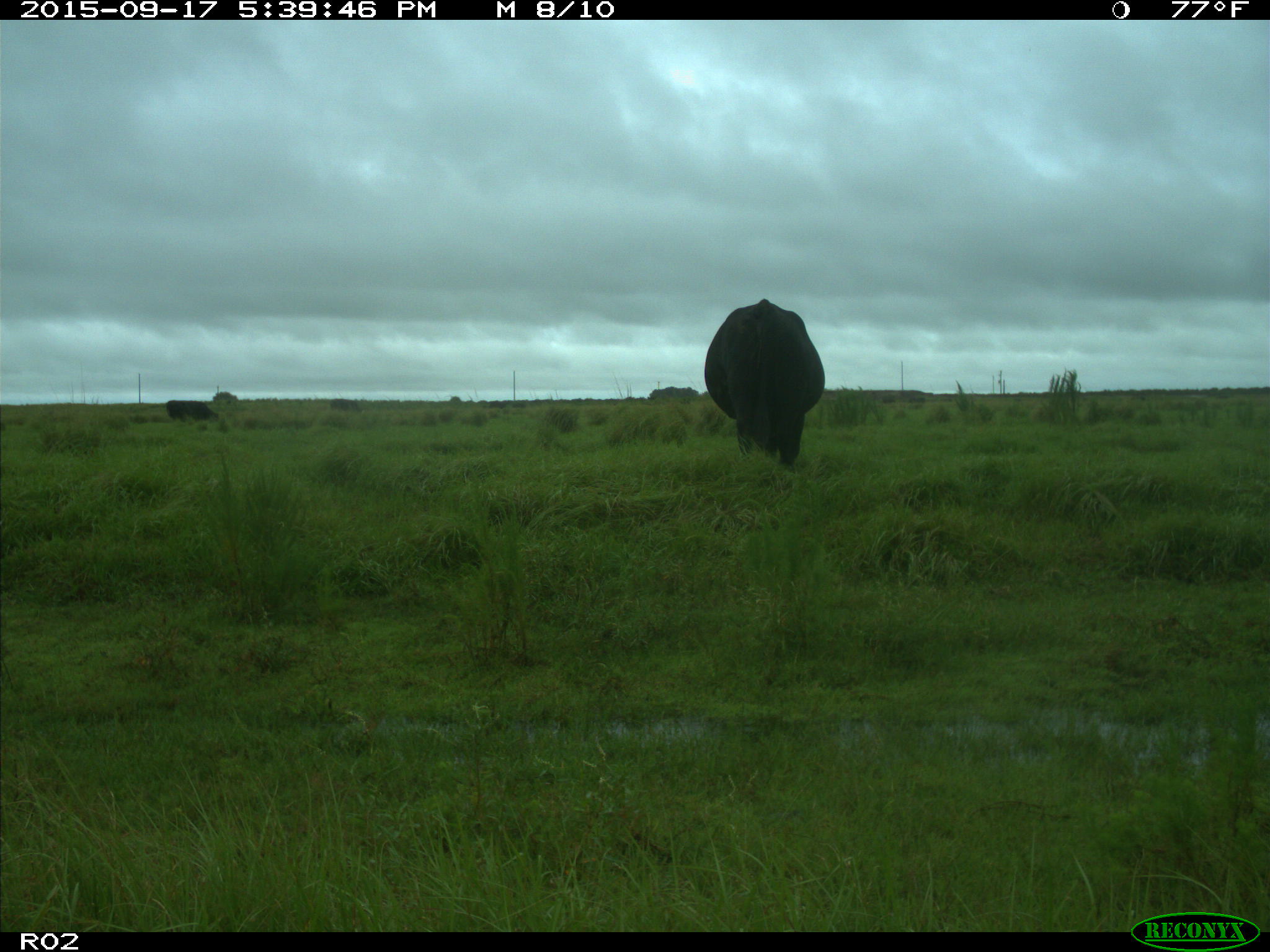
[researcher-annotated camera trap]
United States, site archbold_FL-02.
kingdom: Animalia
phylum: Chordata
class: Mammalia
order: Artiodactyla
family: Bovidae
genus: Bos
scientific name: Bos taurus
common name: domestic cow